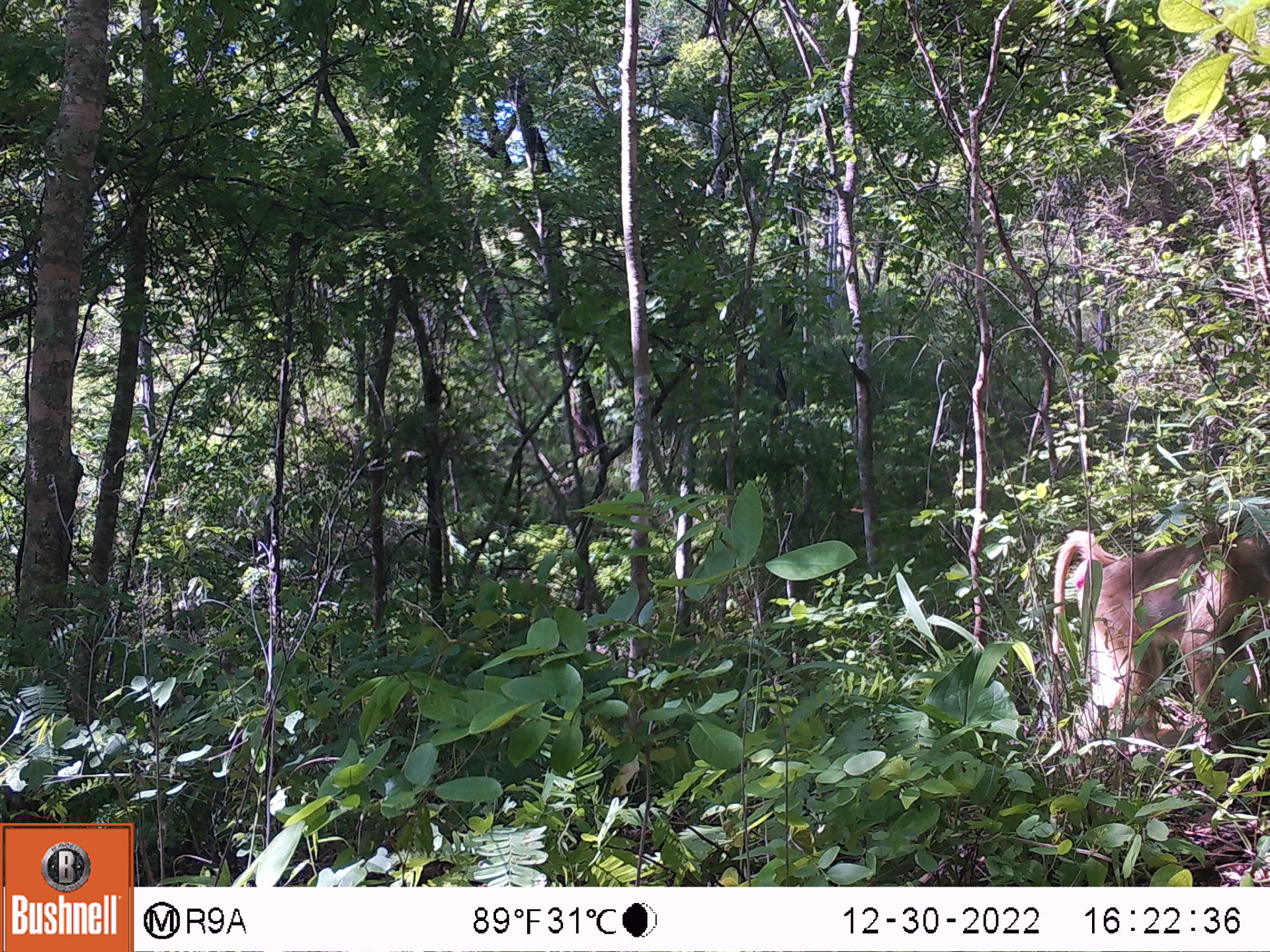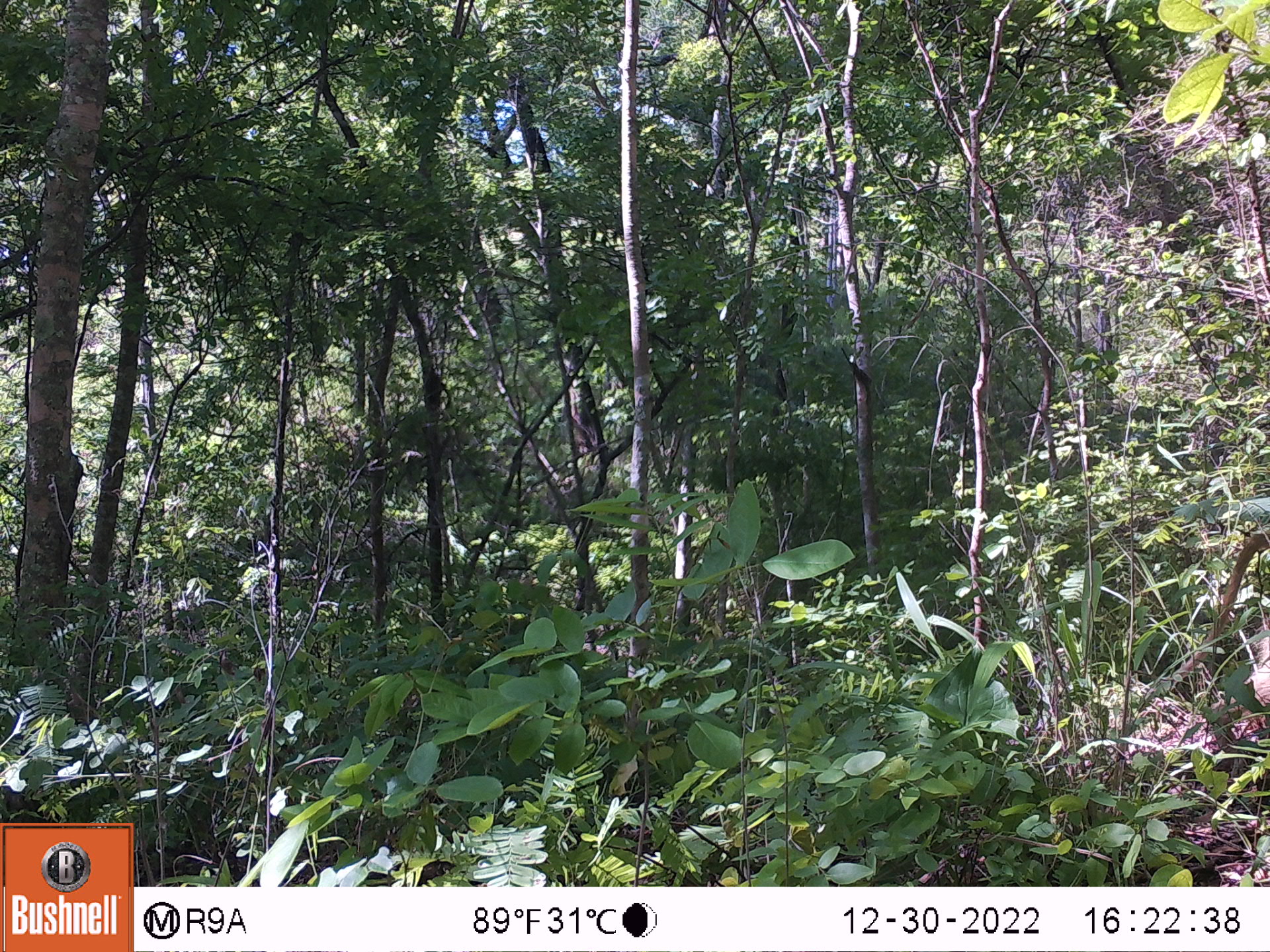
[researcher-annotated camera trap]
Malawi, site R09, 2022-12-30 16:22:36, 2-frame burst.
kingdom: Animalia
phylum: Chordata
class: Mammalia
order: Primates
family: Cercopithecidae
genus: Papio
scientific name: Papio cynocephalus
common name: yellow baboon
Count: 1.